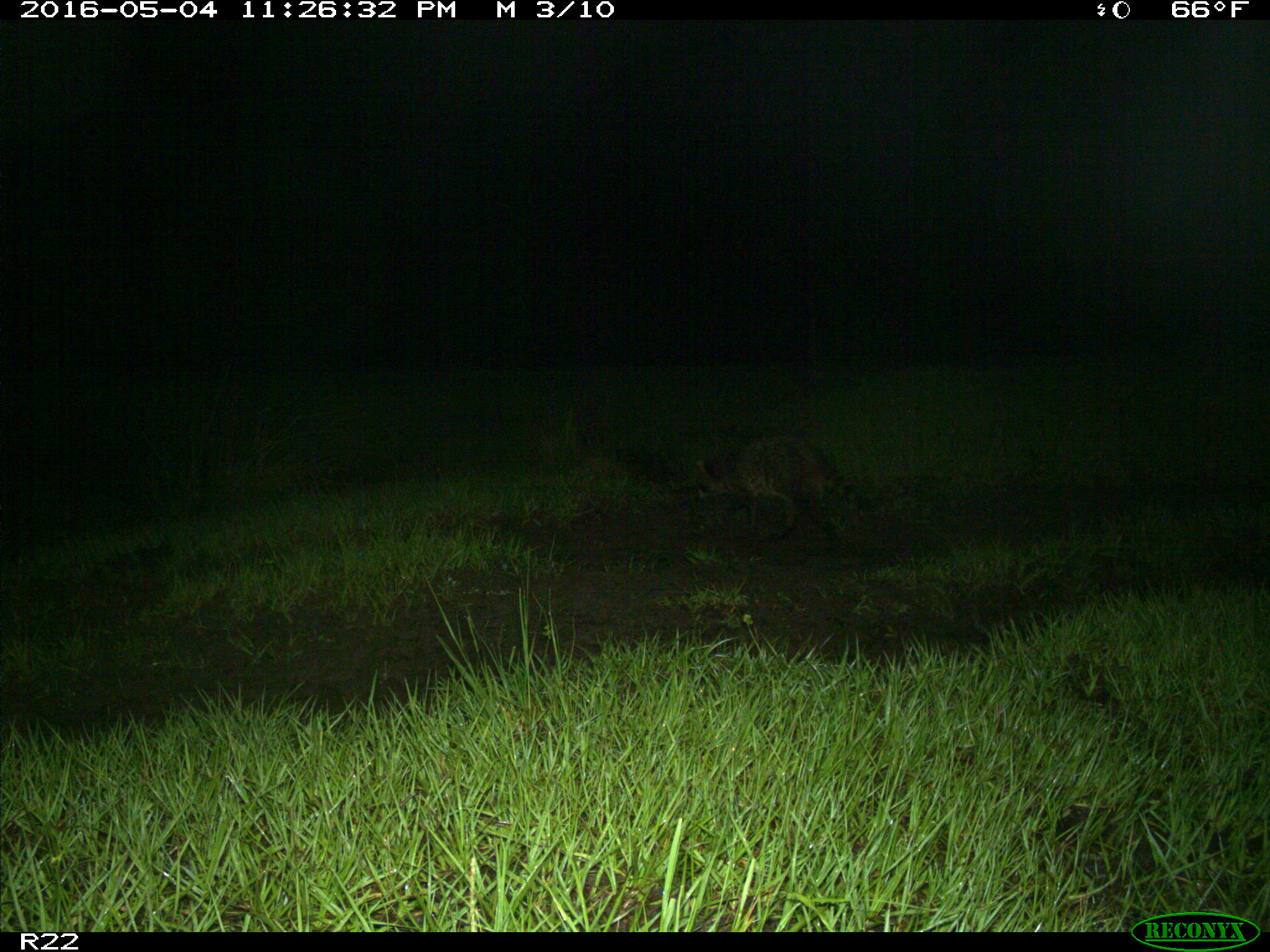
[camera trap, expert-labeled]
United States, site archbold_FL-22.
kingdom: Animalia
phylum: Chordata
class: Mammalia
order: Carnivora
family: Procyonidae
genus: Procyon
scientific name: Procyon lotor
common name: common raccoon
Procyon lotor (common raccoon).